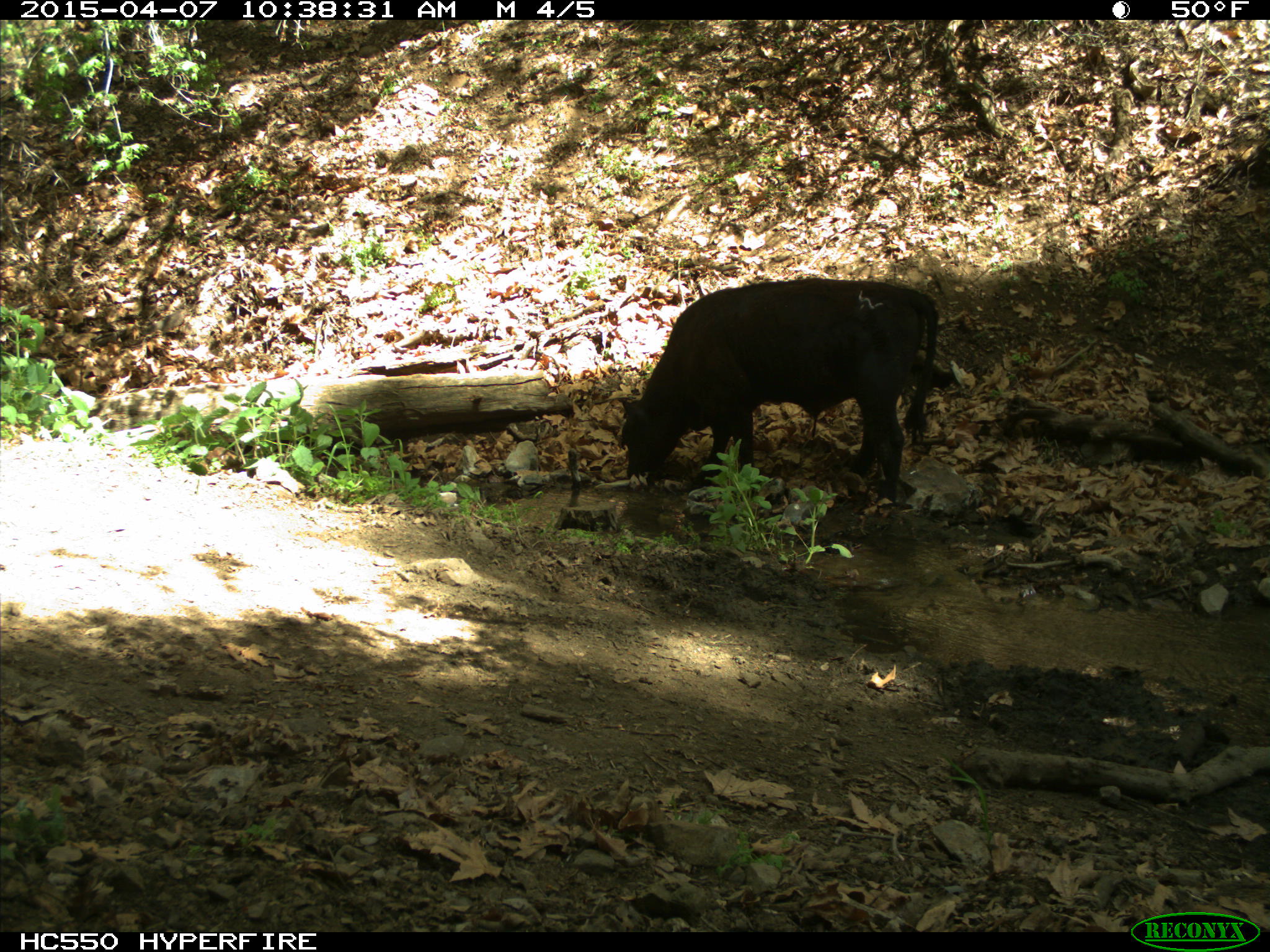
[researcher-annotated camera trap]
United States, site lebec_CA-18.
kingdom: Animalia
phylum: Chordata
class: Mammalia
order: Artiodactyla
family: Bovidae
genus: Bos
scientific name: Bos taurus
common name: domestic cow